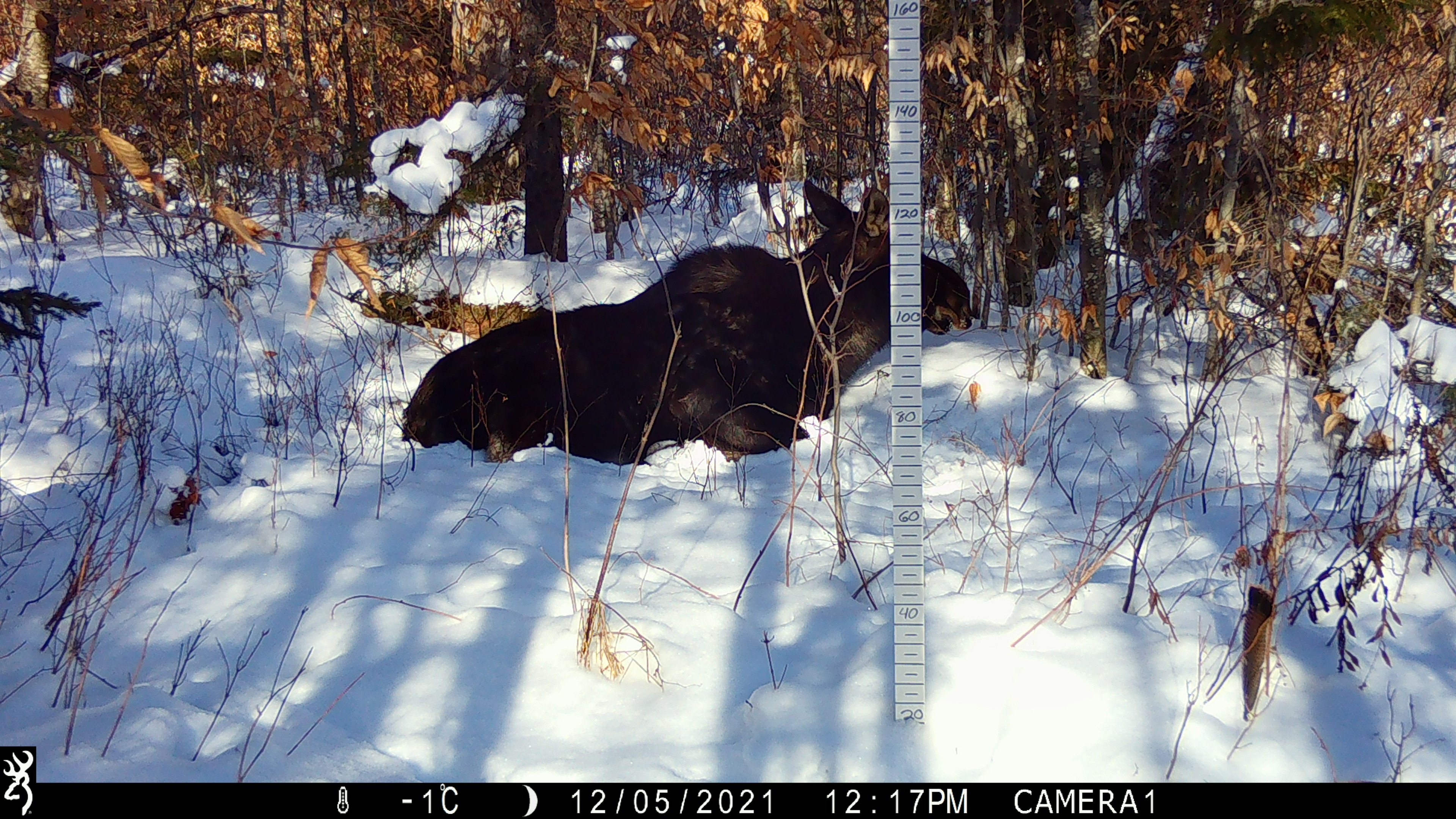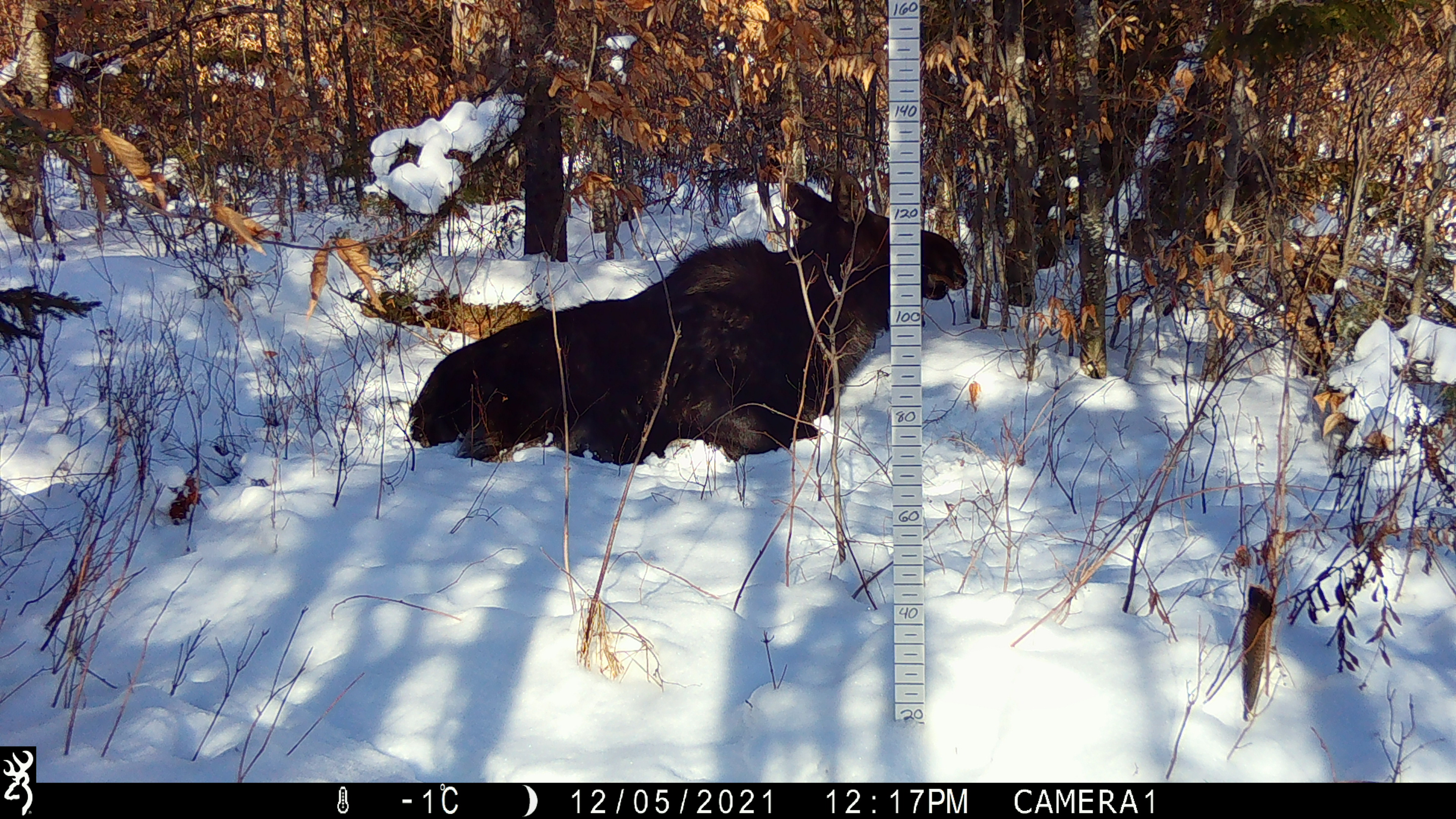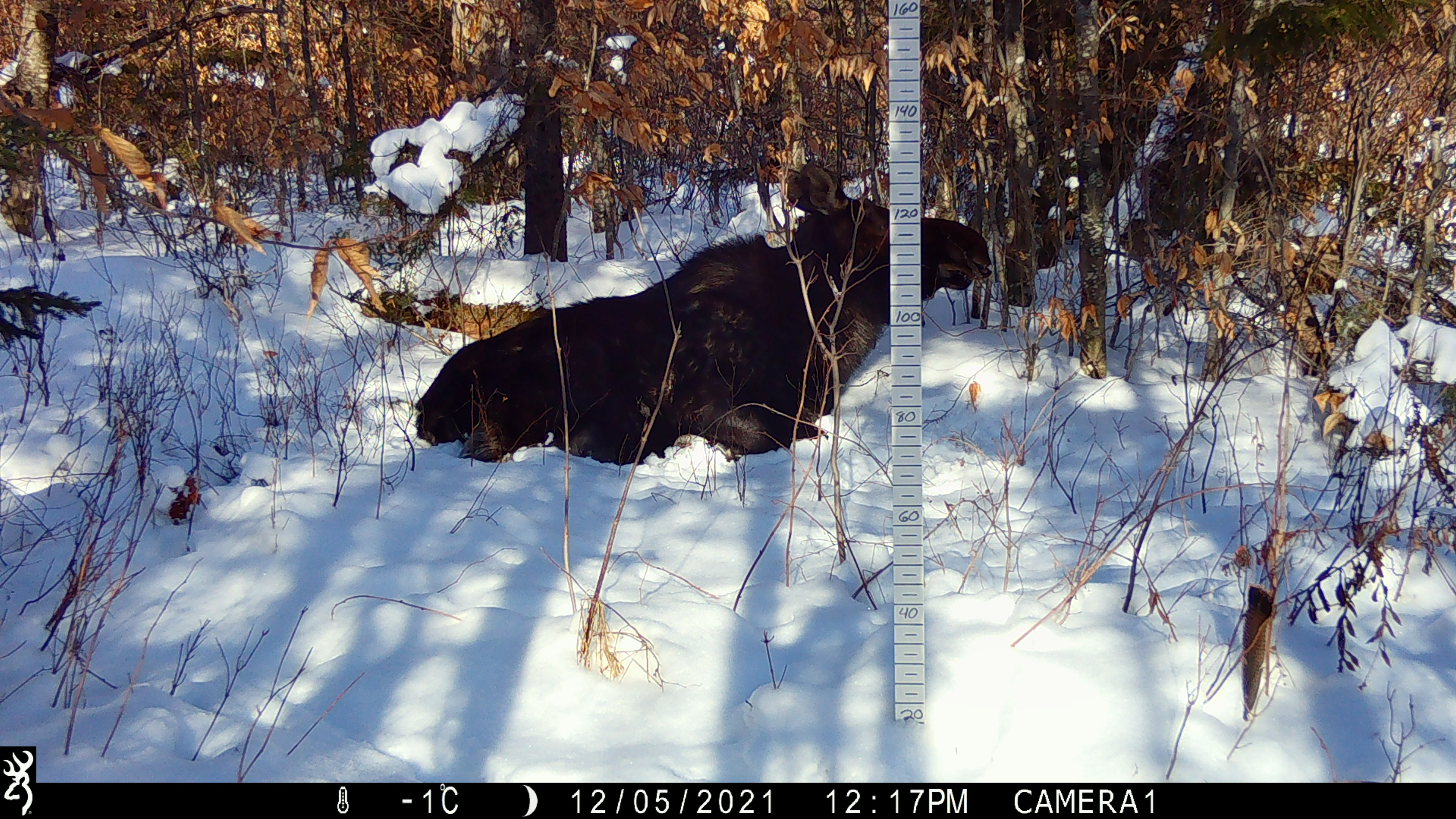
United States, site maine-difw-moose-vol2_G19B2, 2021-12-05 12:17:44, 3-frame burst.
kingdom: Animalia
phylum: Chordata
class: Mammalia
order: Artiodactyla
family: Cervidae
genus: Alces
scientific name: Alces alces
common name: moose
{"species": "moose (Alces alces)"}